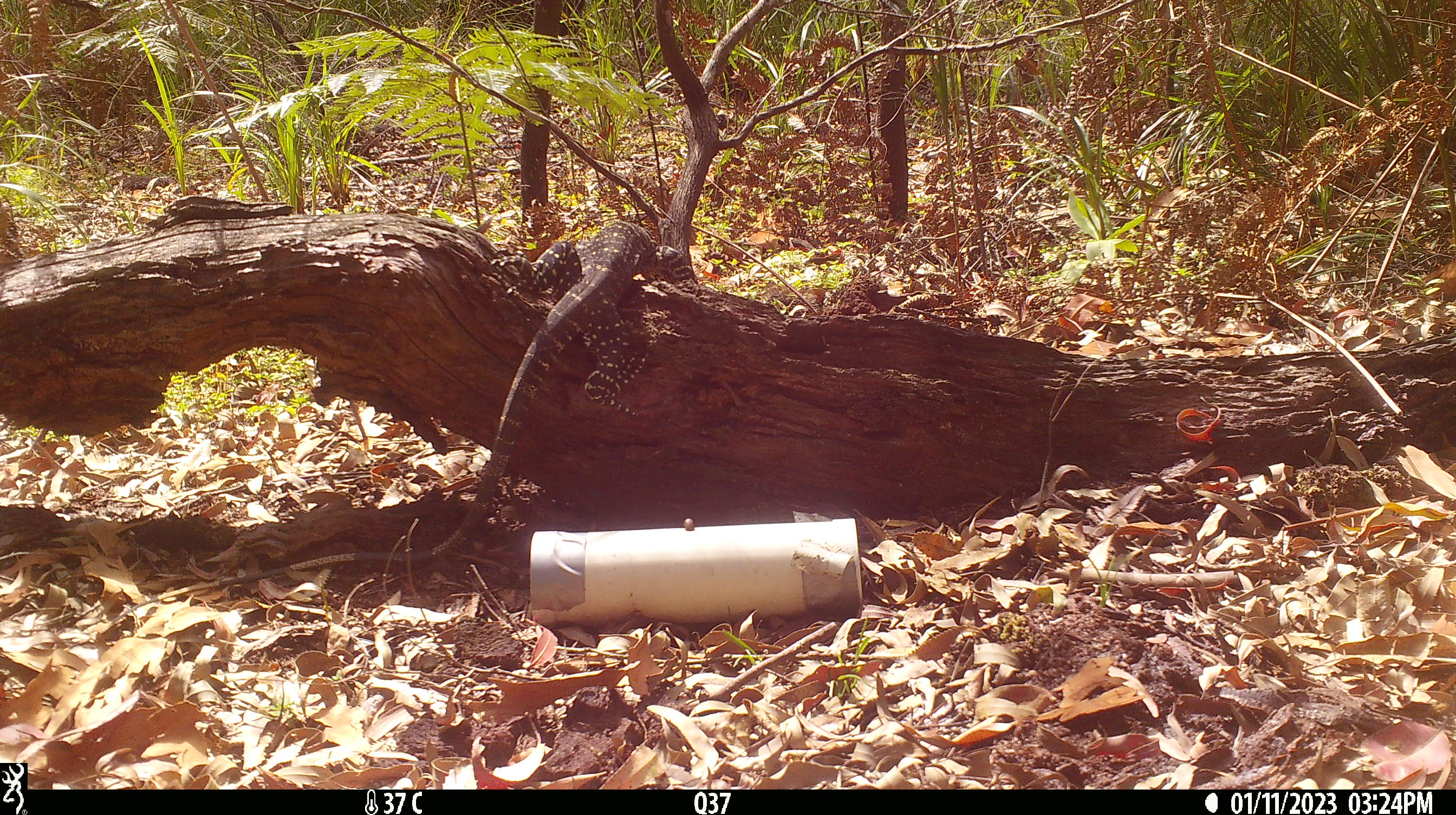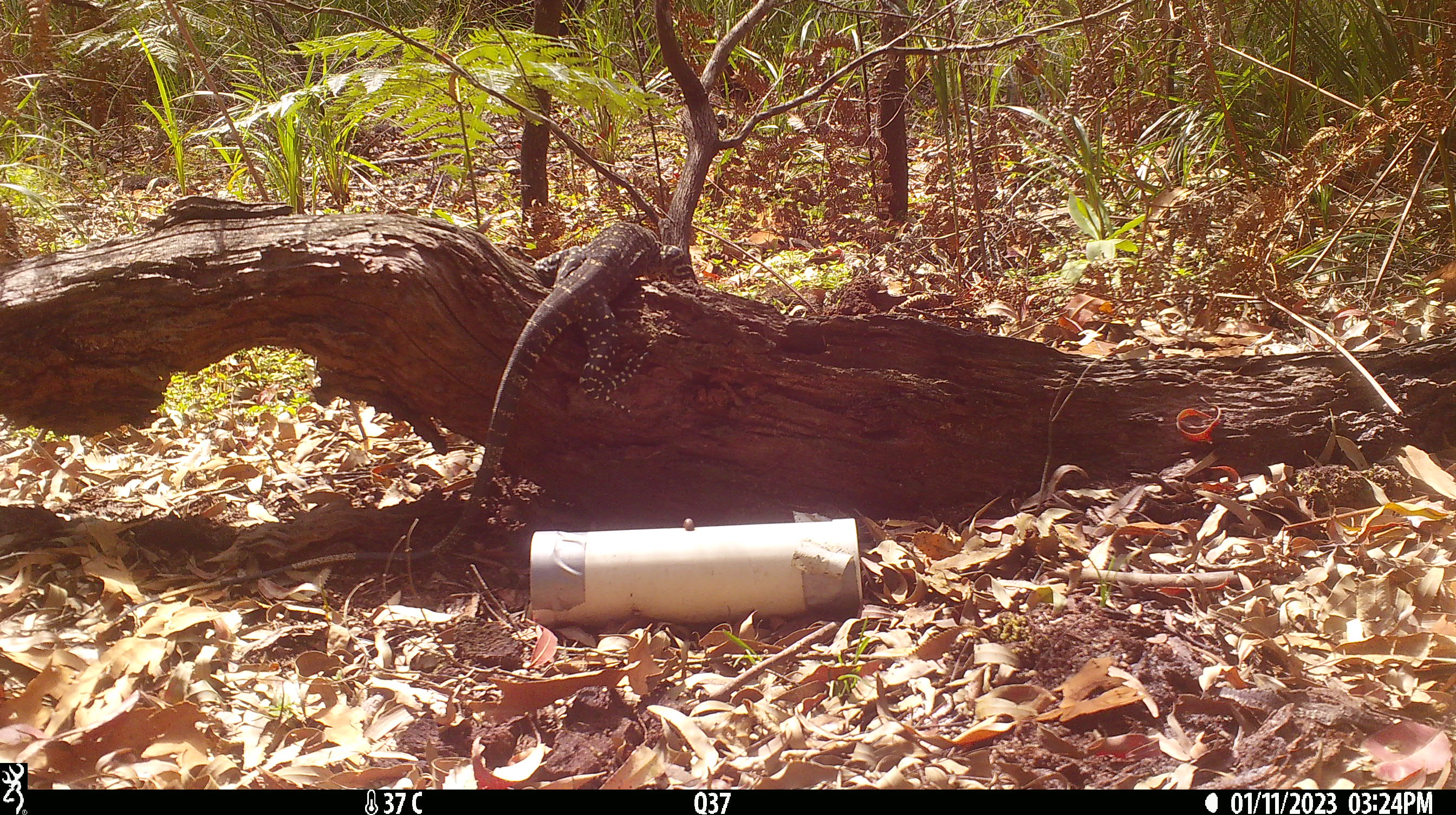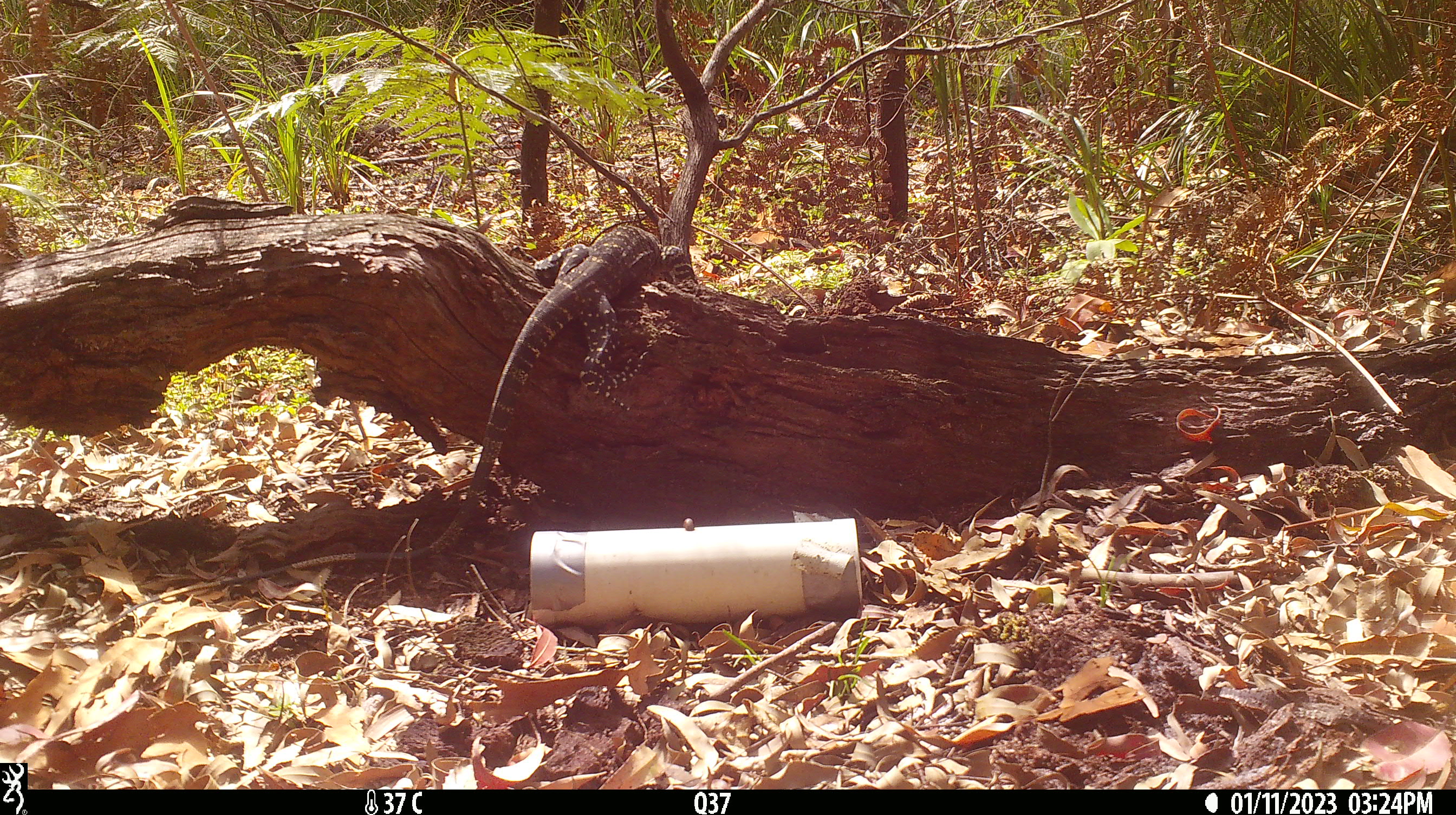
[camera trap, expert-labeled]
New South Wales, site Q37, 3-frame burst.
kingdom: Animalia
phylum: Chordata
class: Reptilia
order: Squamata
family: Varanidae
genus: Varanus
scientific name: Varanus varius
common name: lace monitor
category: goanna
Goanna (lace monitor) (Varanus varius).